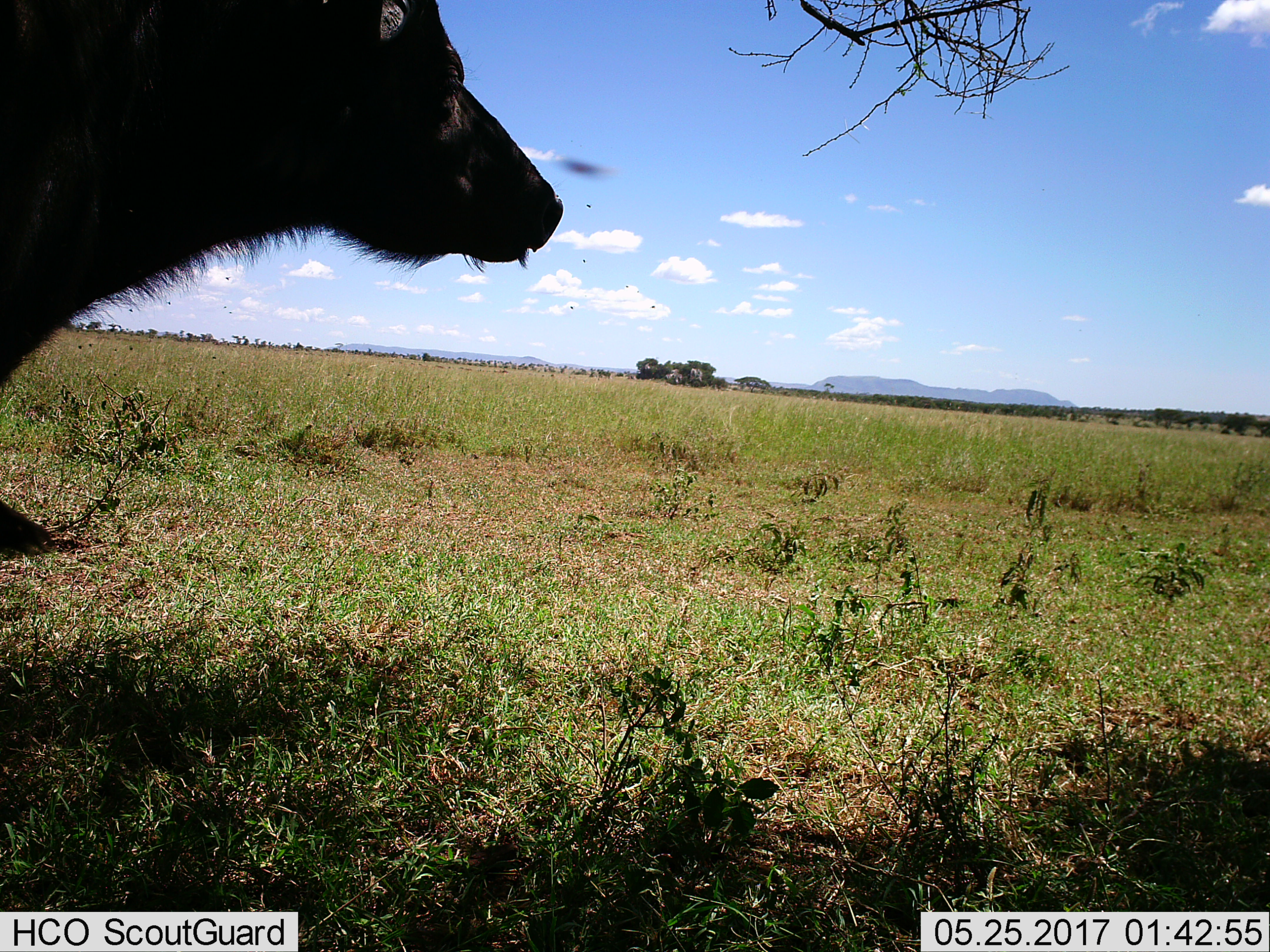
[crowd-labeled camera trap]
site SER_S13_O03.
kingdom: Animalia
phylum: Chordata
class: Mammalia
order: Artiodactyla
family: Bovidae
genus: Syncerus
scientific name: Syncerus caffer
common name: african buffalo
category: buffalo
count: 1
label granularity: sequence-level